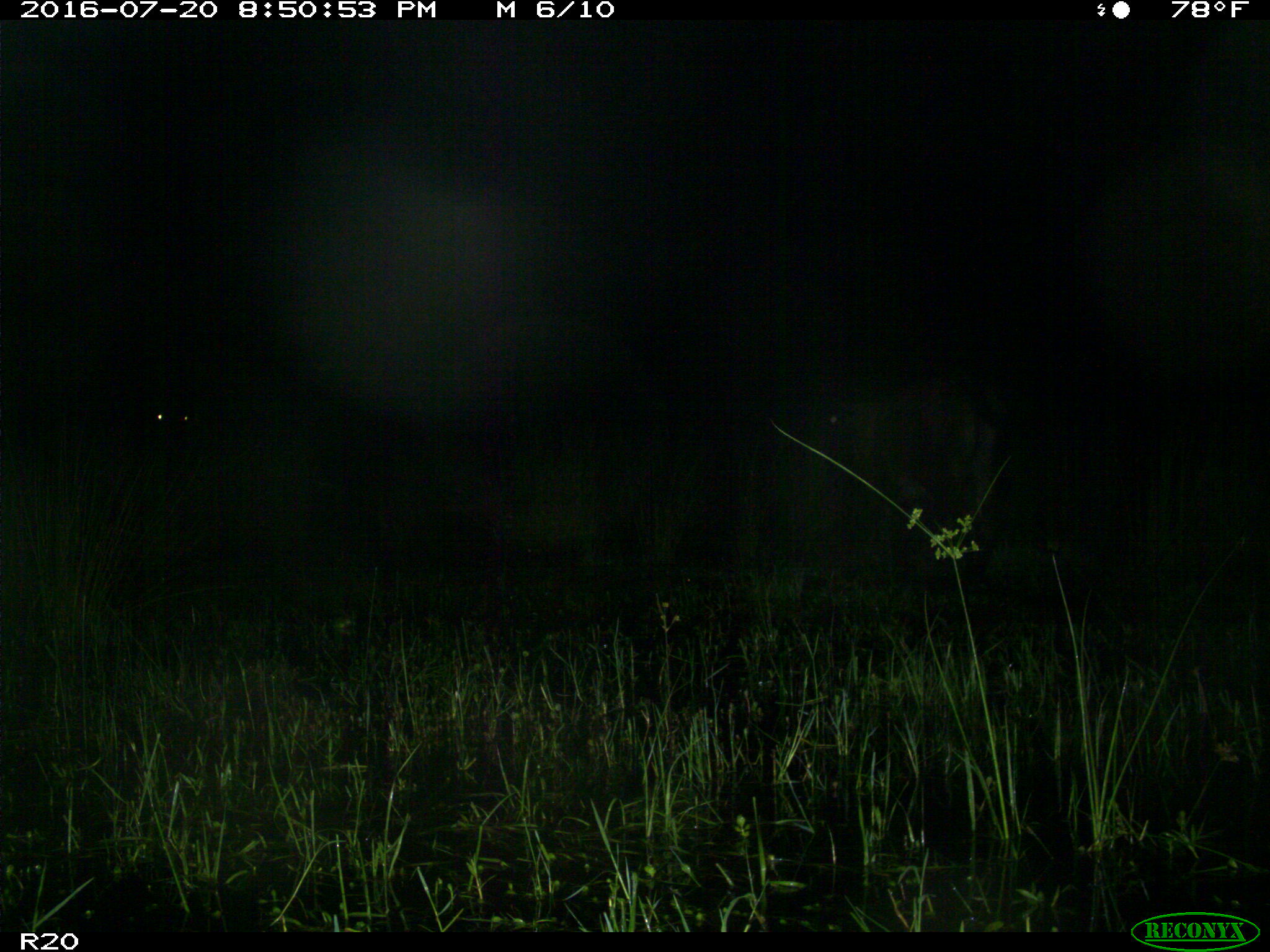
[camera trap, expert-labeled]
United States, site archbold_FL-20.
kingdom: Animalia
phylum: Chordata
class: Mammalia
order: Artiodactyla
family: Bovidae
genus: Bos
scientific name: Bos taurus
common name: domestic cow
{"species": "Bos taurus (domestic cow)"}